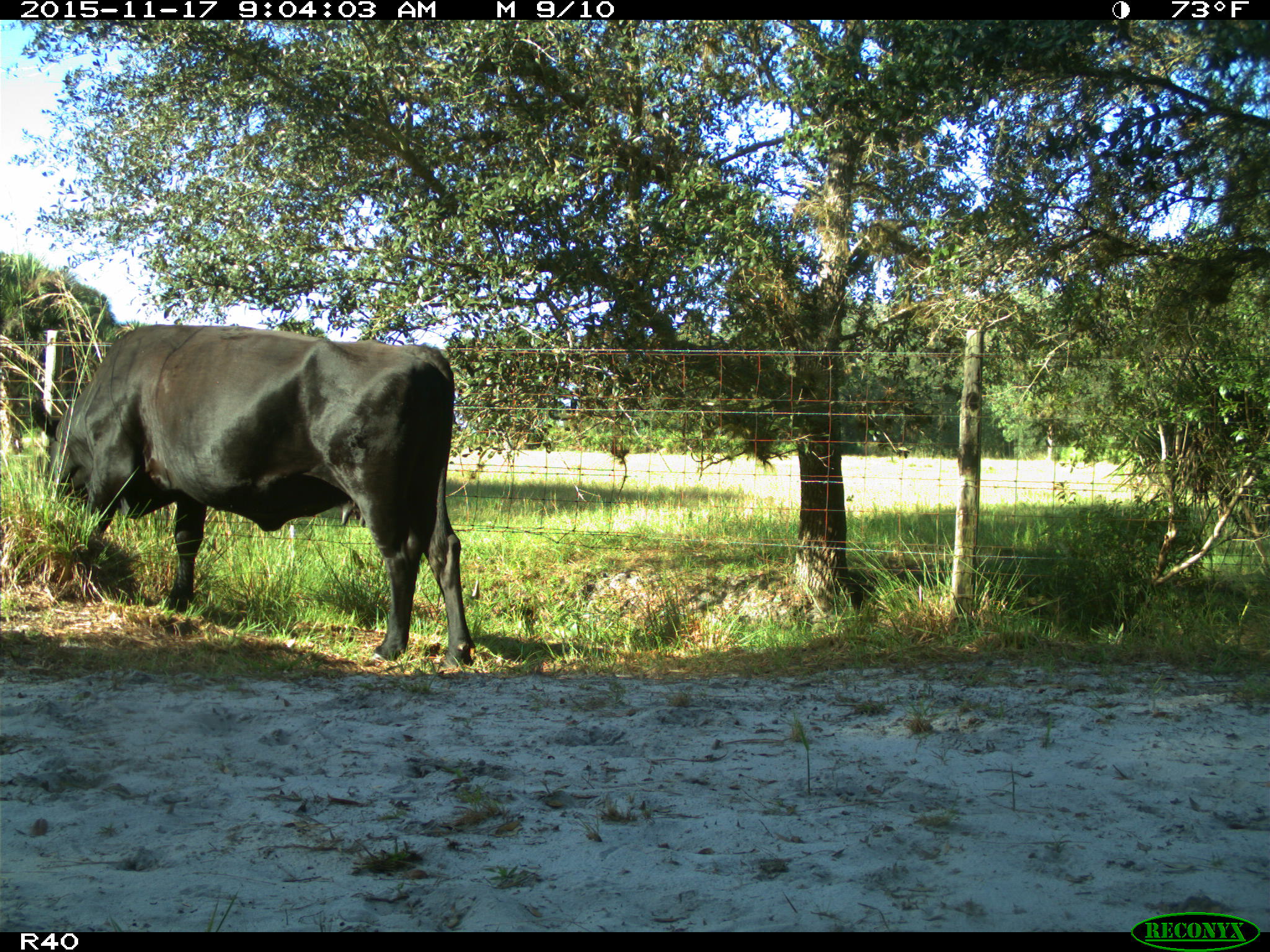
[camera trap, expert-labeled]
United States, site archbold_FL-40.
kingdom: Animalia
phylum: Chordata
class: Mammalia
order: Artiodactyla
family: Bovidae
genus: Bos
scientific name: Bos taurus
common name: domestic cow